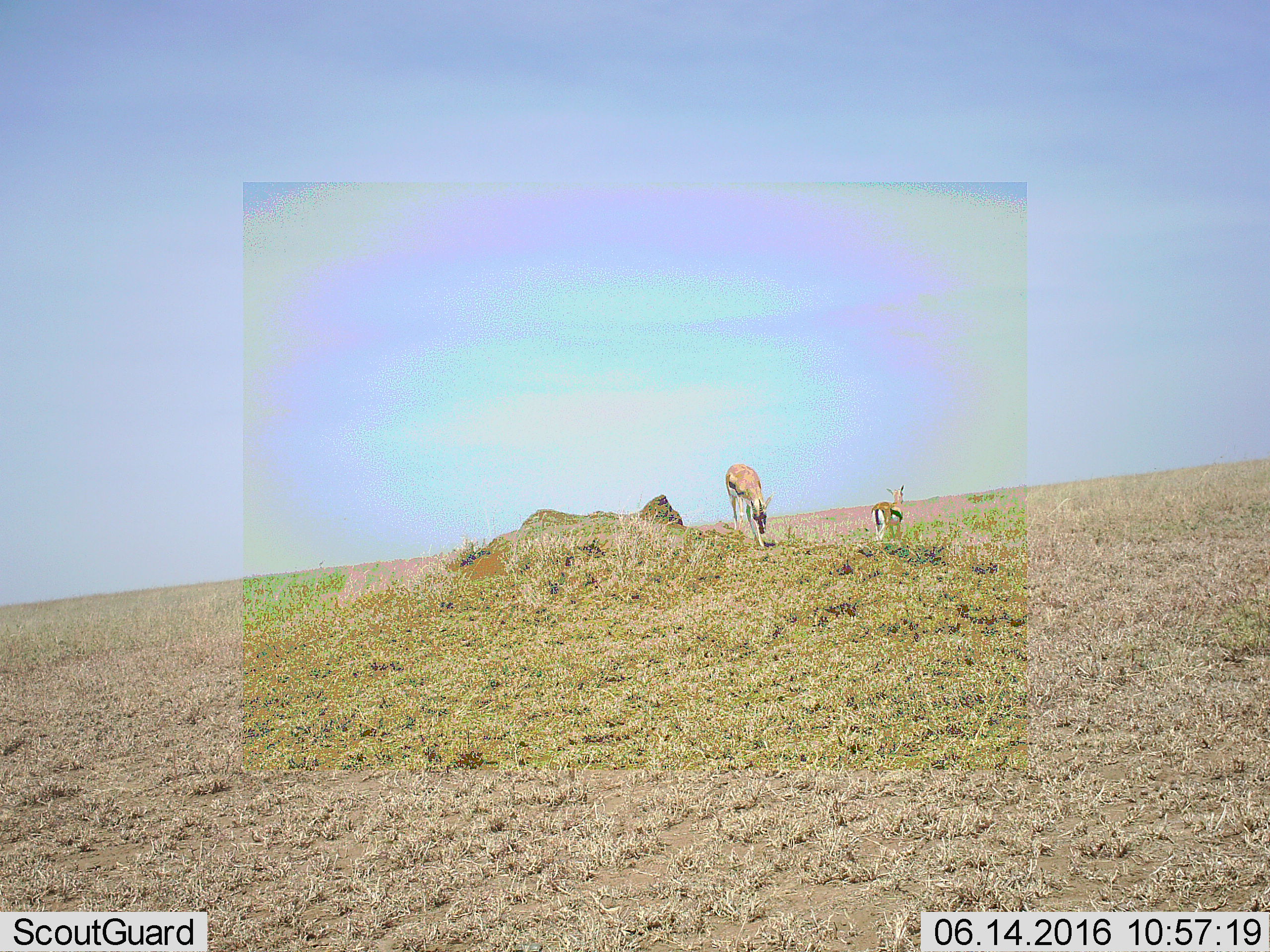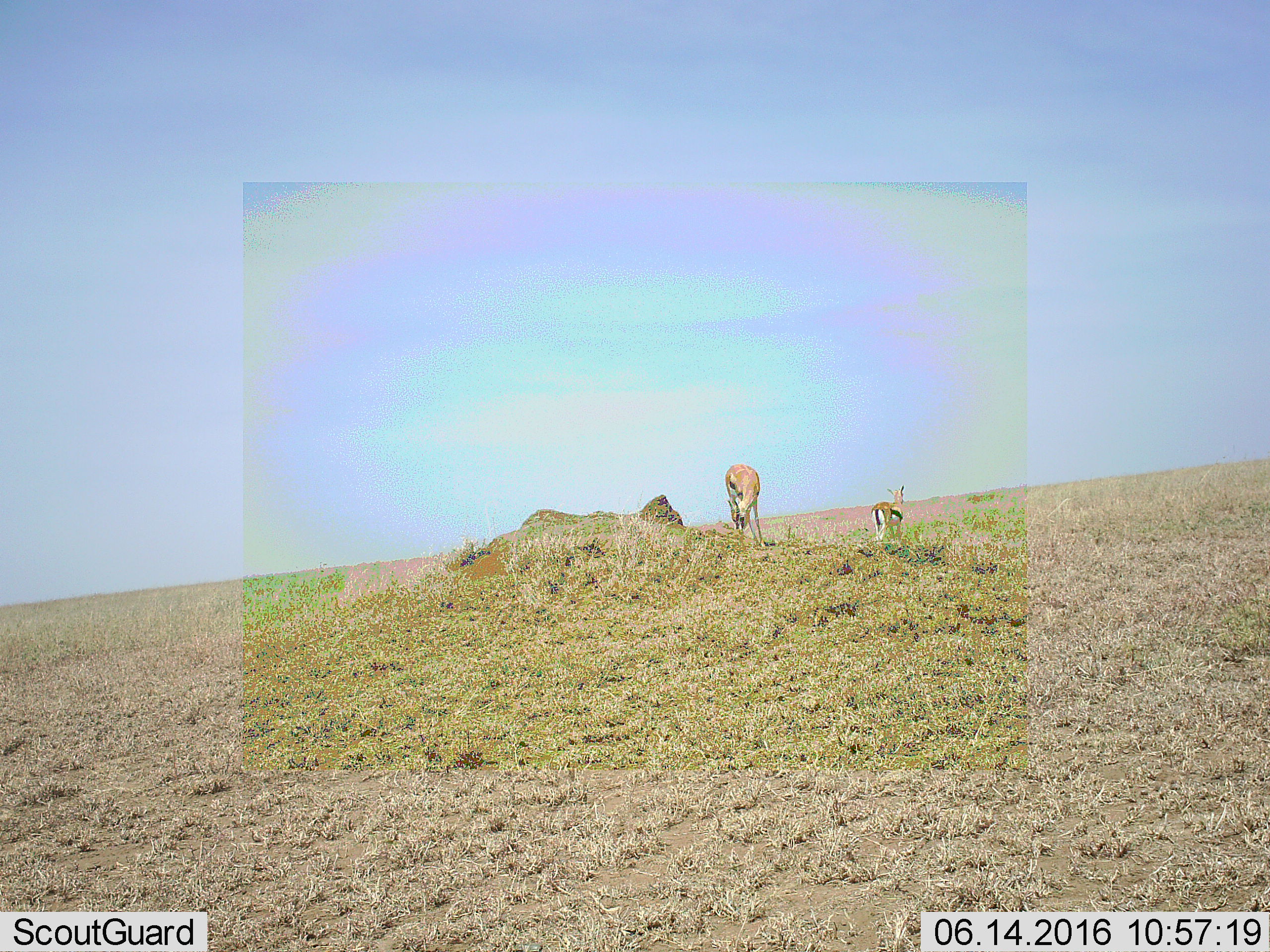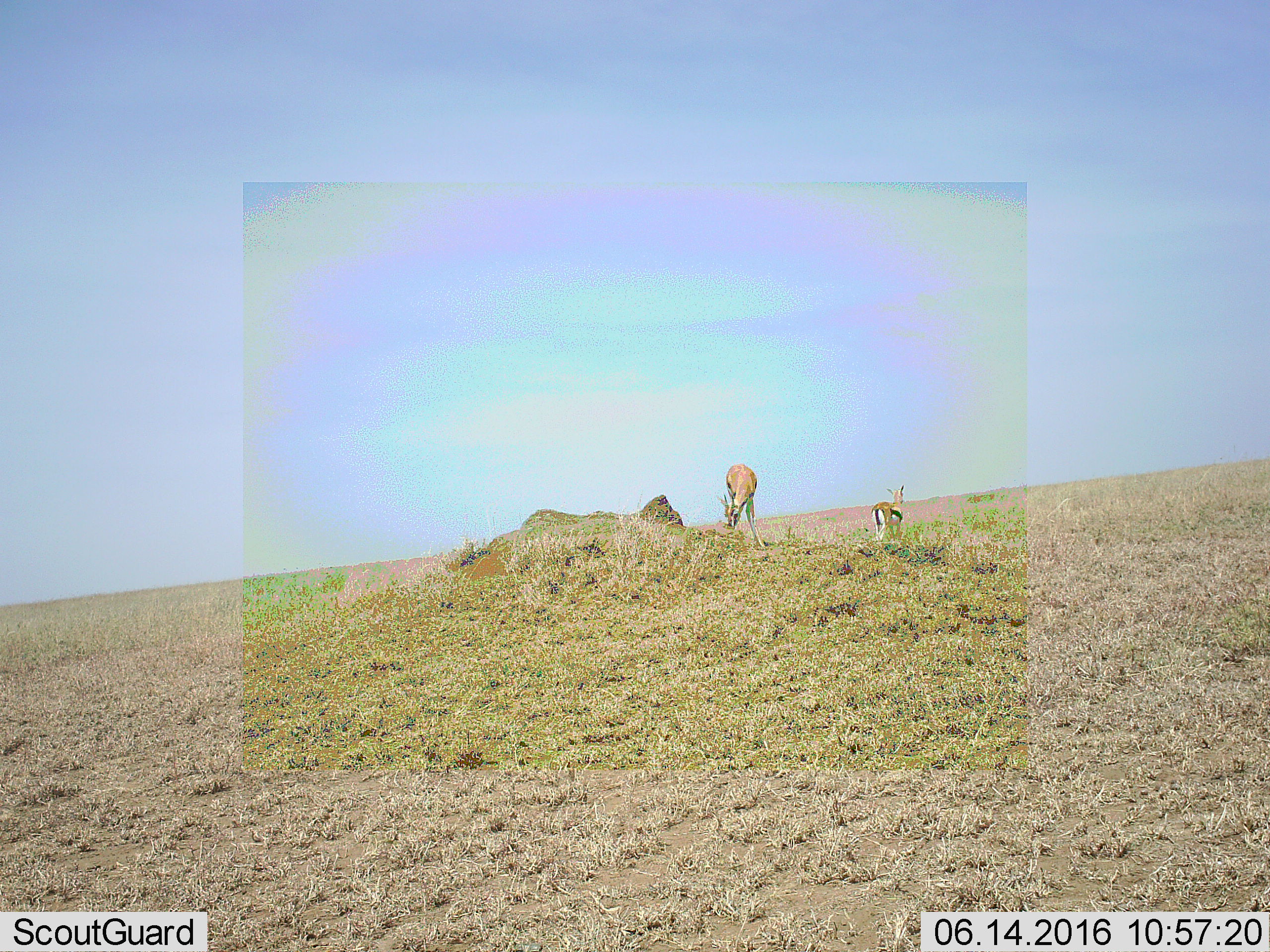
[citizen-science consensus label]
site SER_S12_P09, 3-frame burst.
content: unidentified animal